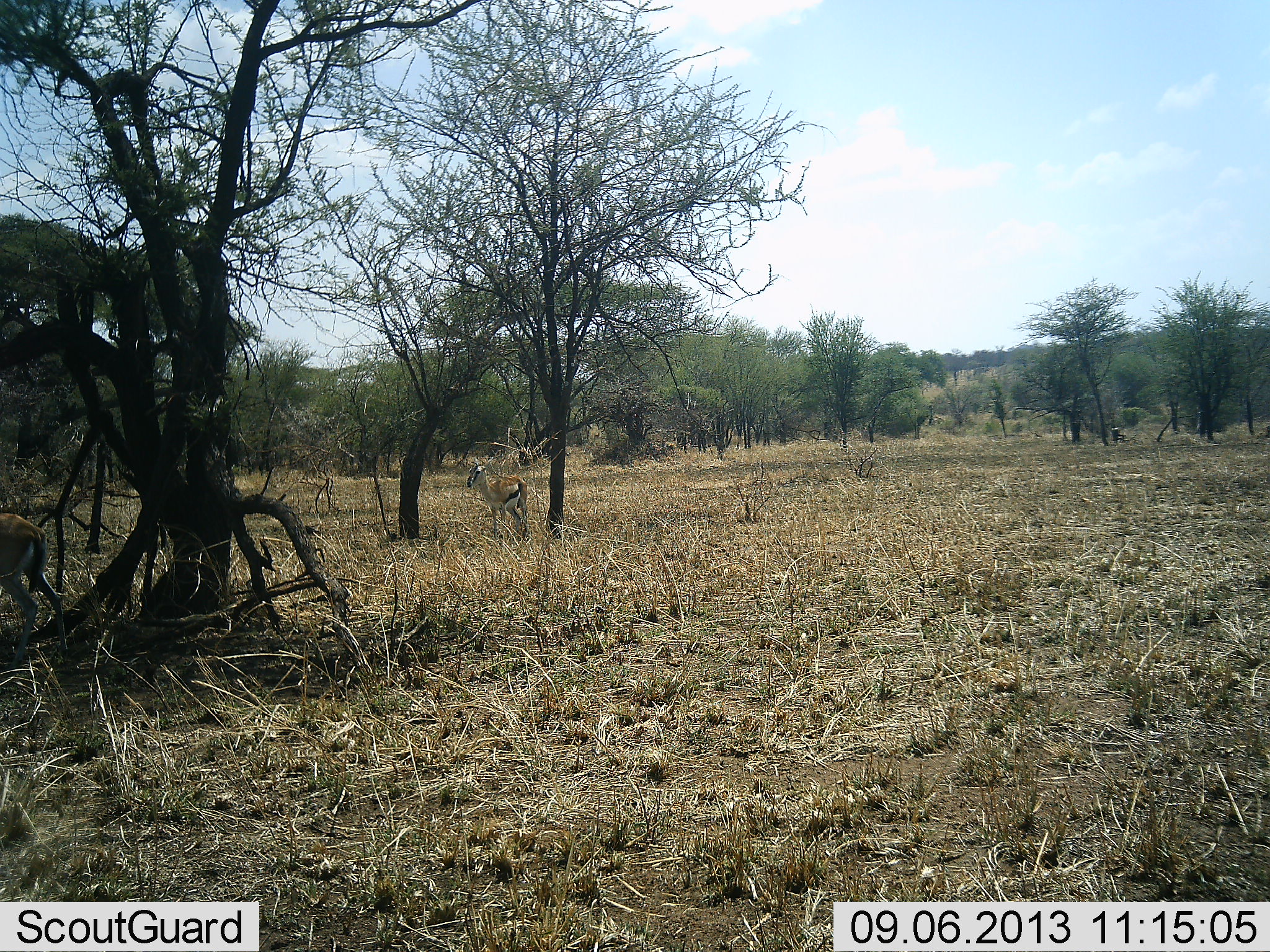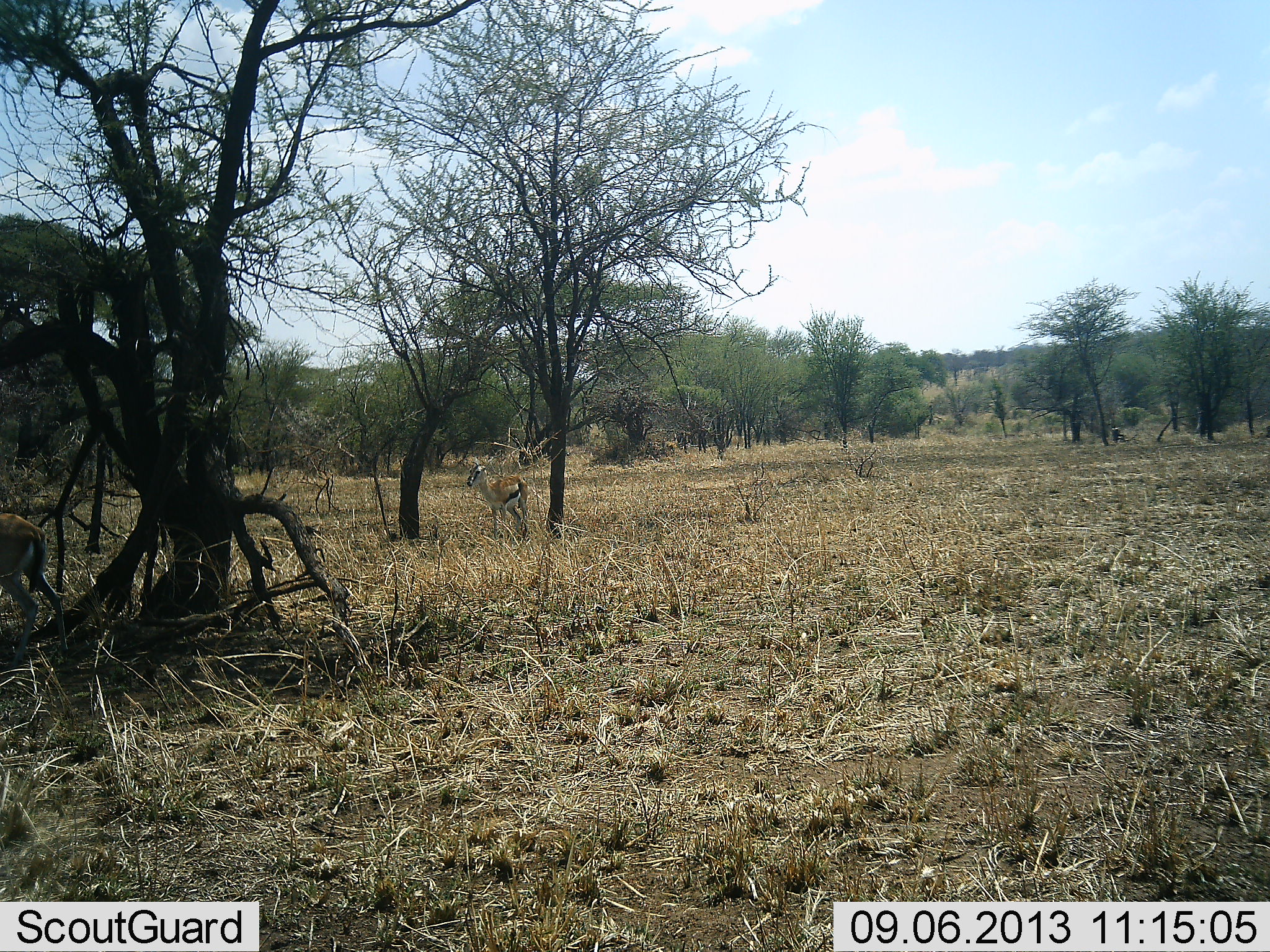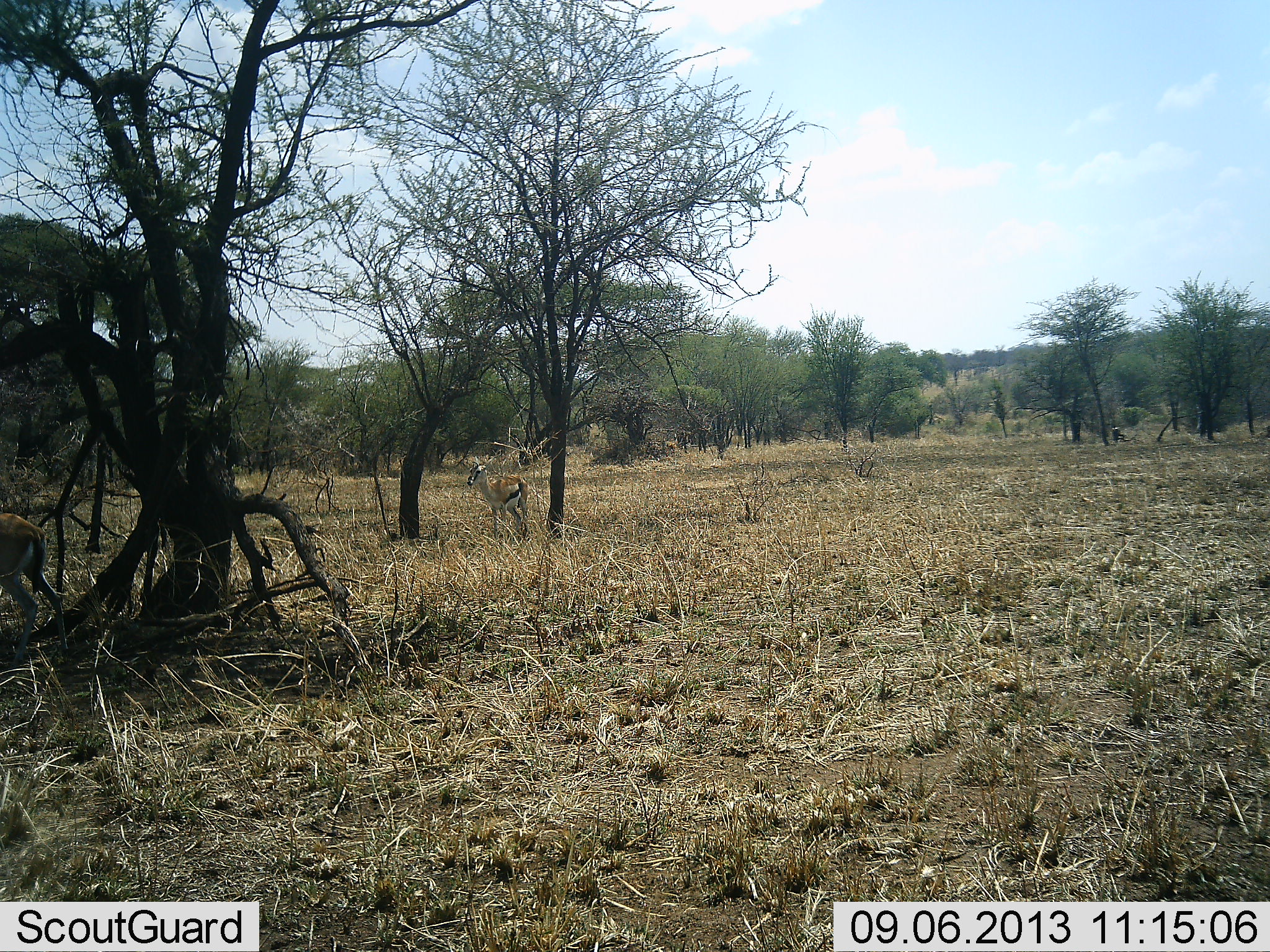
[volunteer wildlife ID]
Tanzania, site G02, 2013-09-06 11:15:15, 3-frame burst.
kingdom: Animalia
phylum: Chordata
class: Mammalia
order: Artiodactyla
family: Bovidae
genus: Eudorcas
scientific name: Eudorcas thomsonii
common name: thomson's gazelle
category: gazellethomsons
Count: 2.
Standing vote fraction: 93%.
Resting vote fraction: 13%.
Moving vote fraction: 0%.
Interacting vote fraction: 0%.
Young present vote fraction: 0%.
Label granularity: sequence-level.